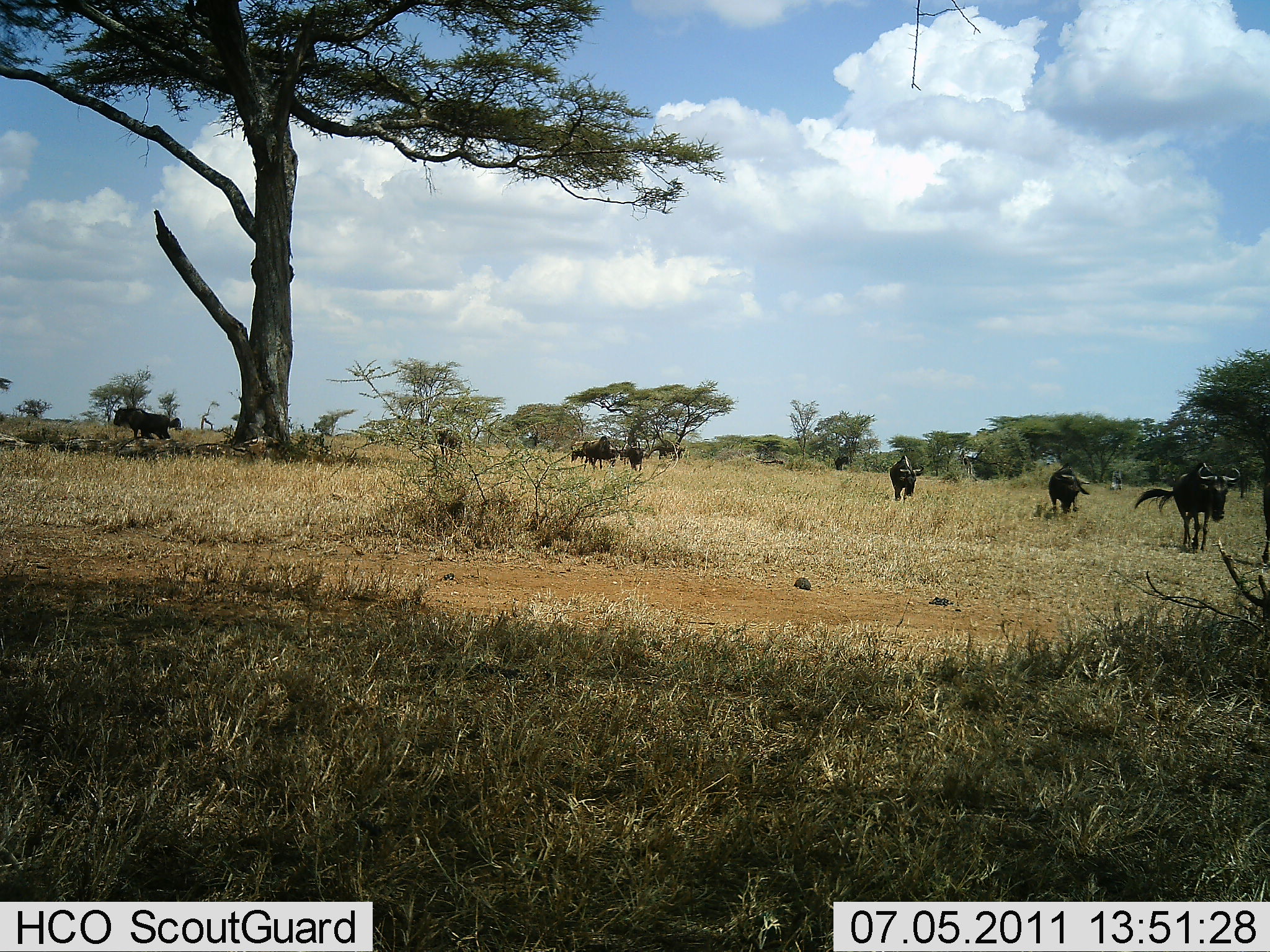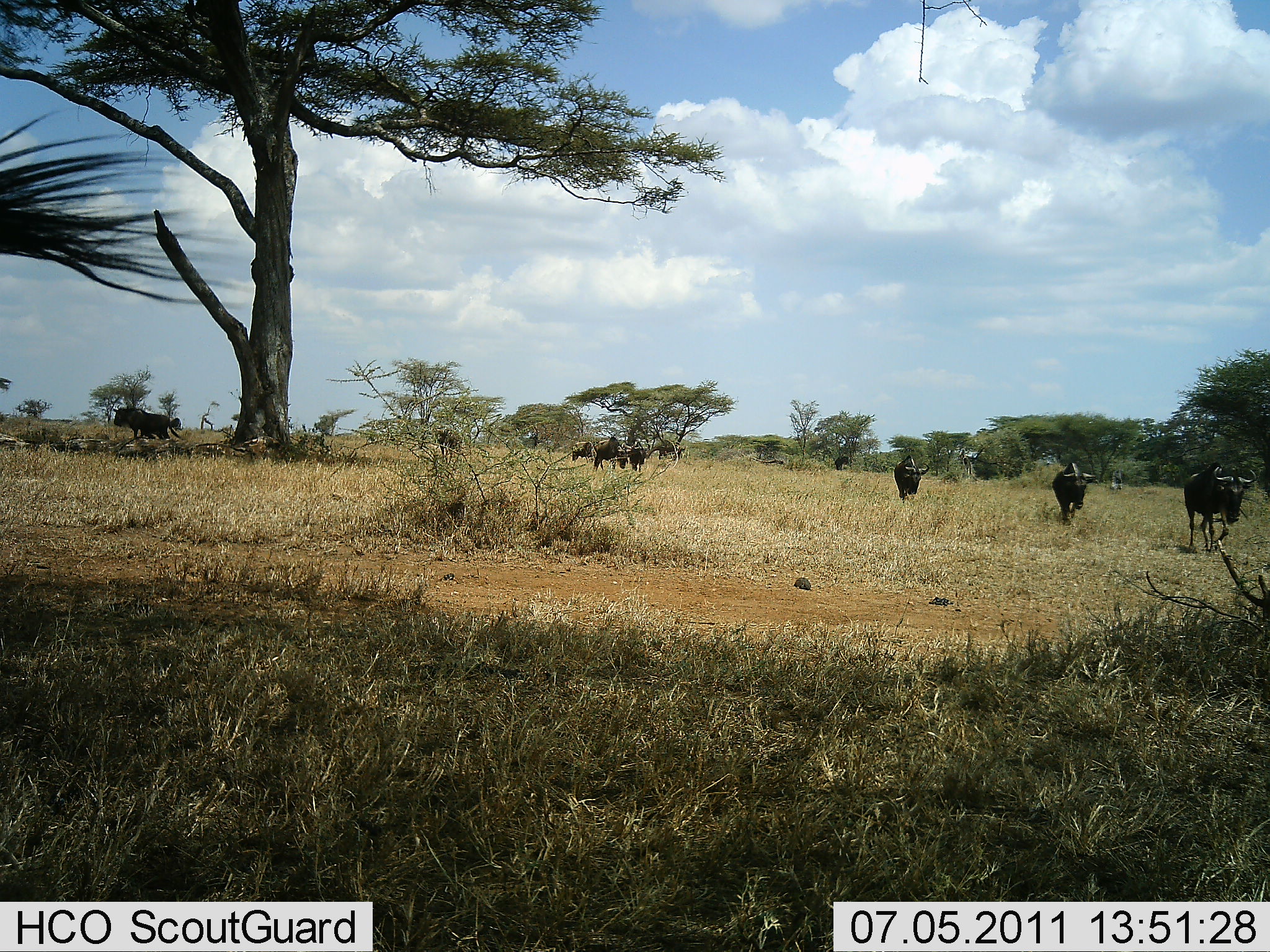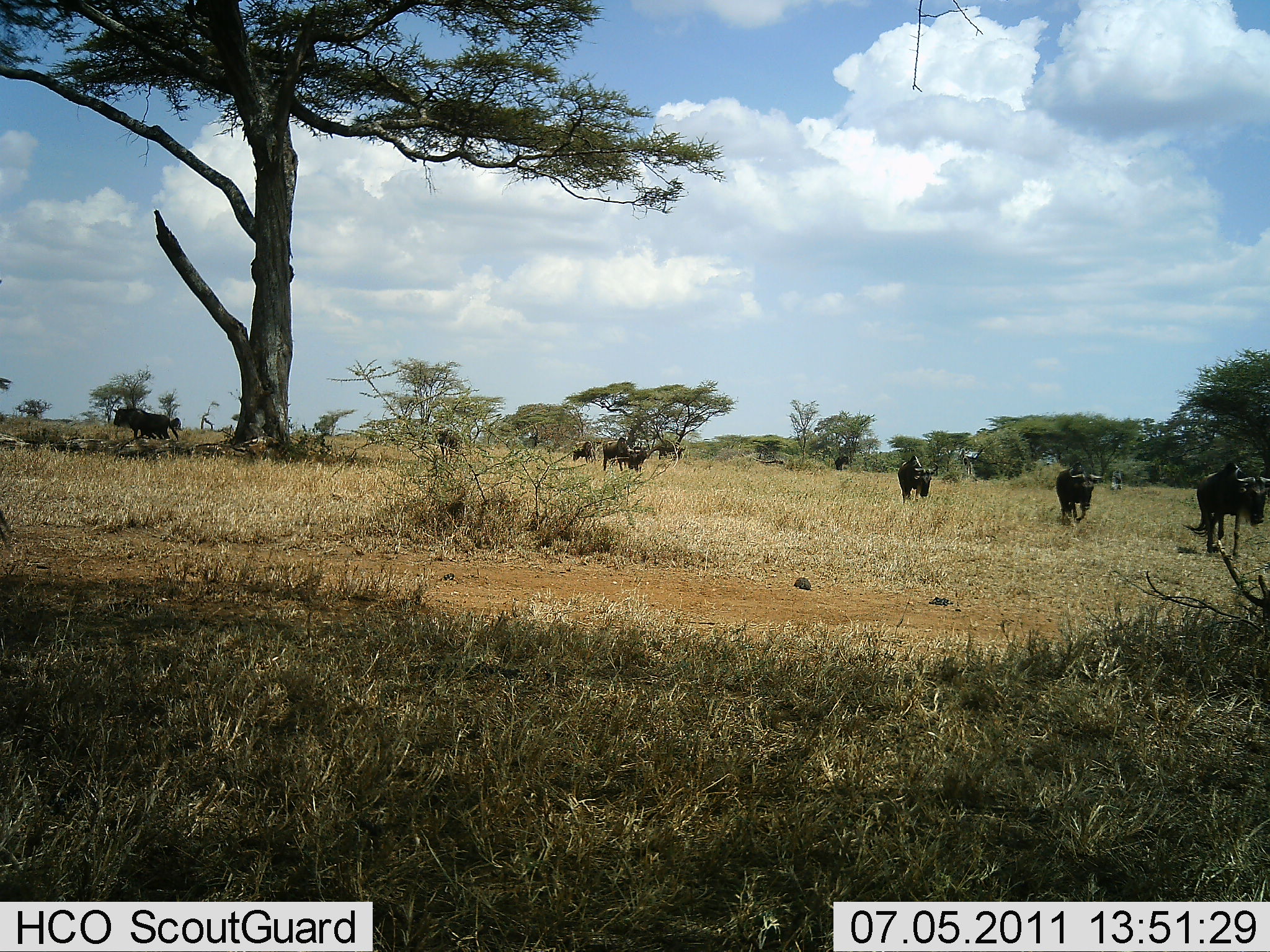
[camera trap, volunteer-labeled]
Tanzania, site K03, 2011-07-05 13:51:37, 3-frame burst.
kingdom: Animalia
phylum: Chordata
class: Mammalia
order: Artiodactyla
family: Bovidae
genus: Connochaetes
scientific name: Connochaetes taurinus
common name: blue wildebeest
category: wildebeest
Wildebeest (blue wildebeest) (Connochaetes taurinus), count 9. Behavior (volunteer vote fractions): standing 17%, resting 0%, moving 92%, interacting 0%. Young present (vote fraction): 0%. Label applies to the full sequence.